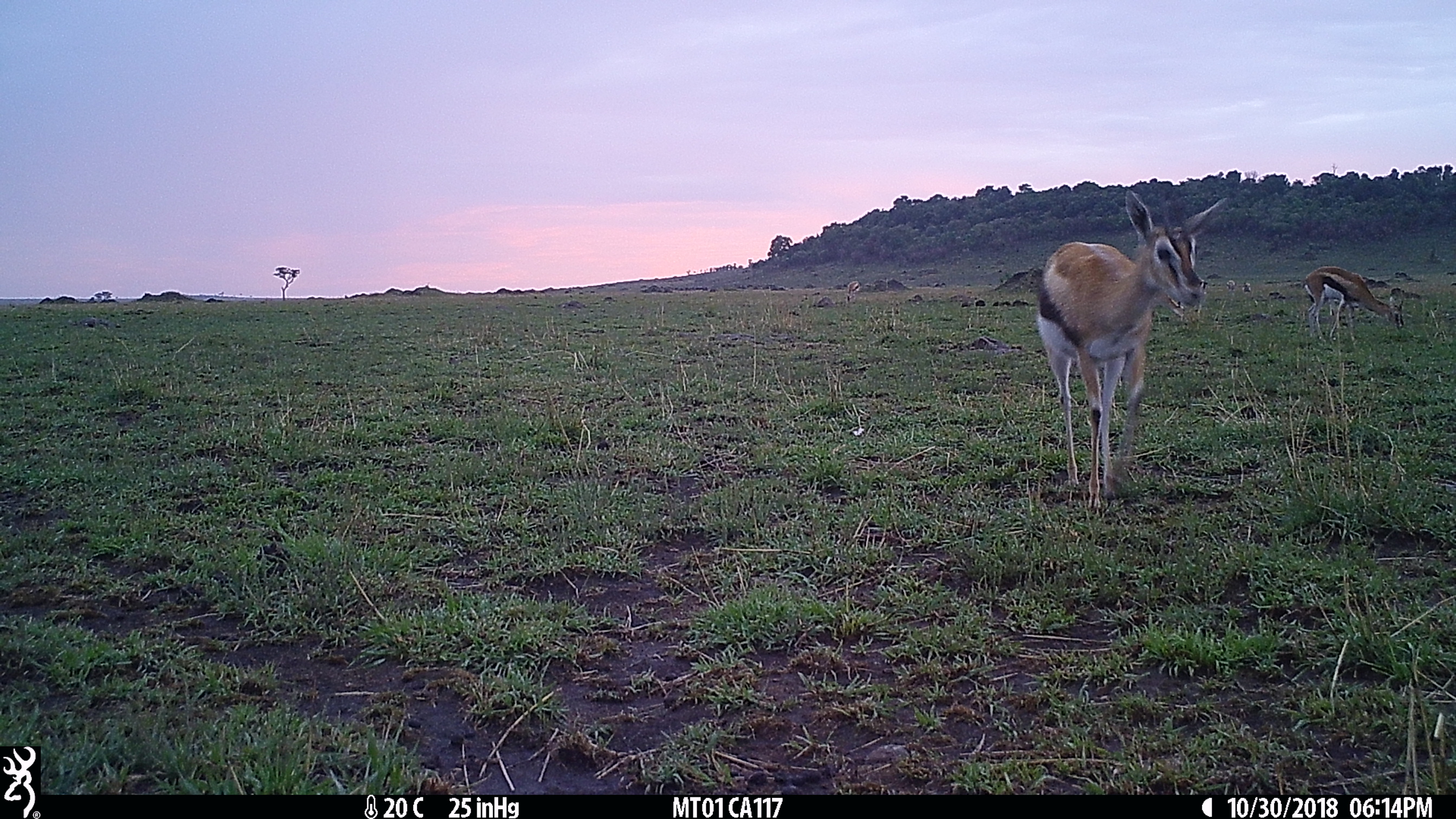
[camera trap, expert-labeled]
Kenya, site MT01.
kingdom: Animalia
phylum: Chordata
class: Mammalia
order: Artiodactyla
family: Bovidae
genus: Eudorcas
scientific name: Eudorcas thomsonii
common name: thomon's gazelle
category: gazelle thomsons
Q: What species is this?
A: Gazelle thomsons (thomon's gazelle) (Eudorcas thomsonii).